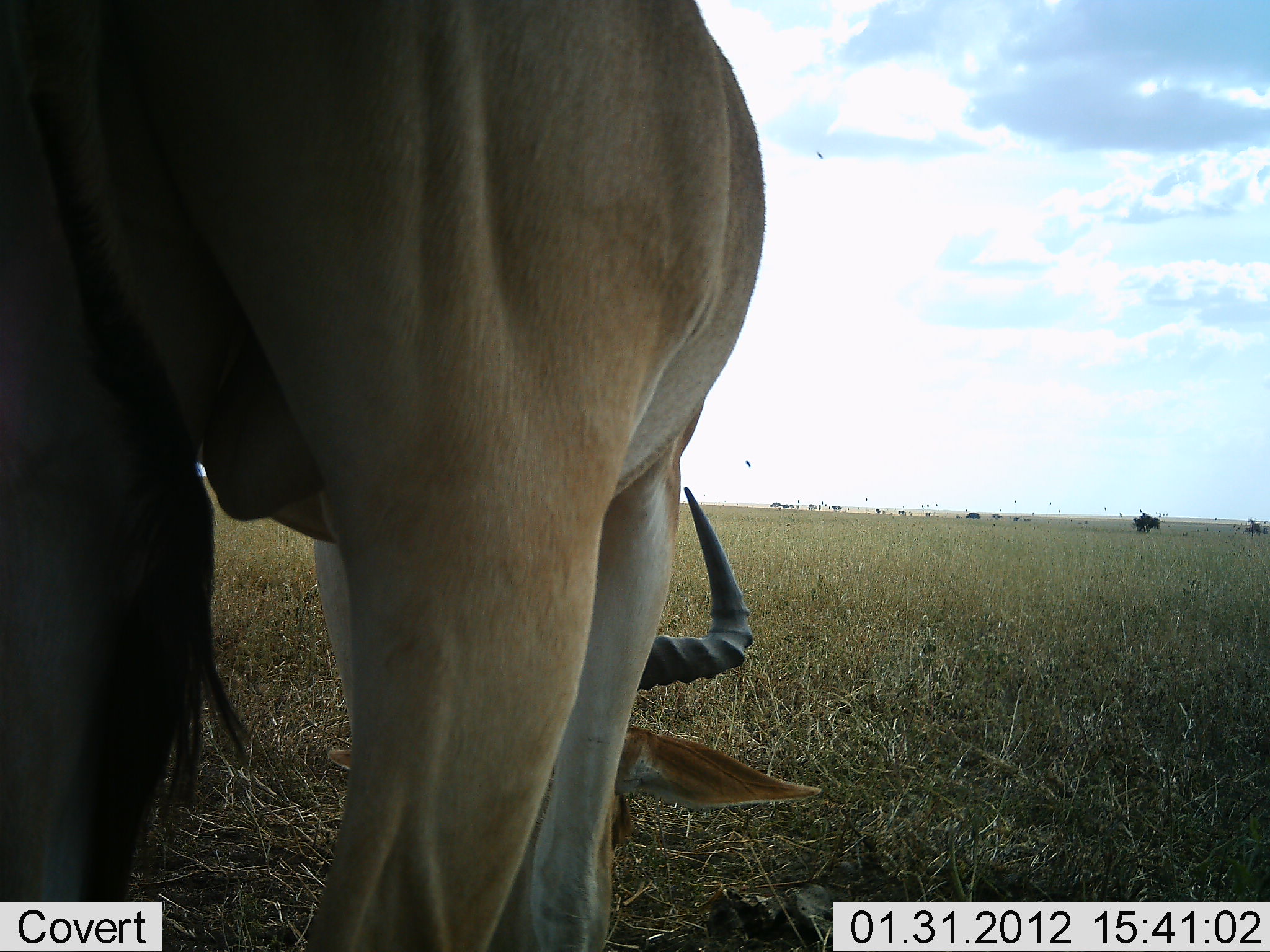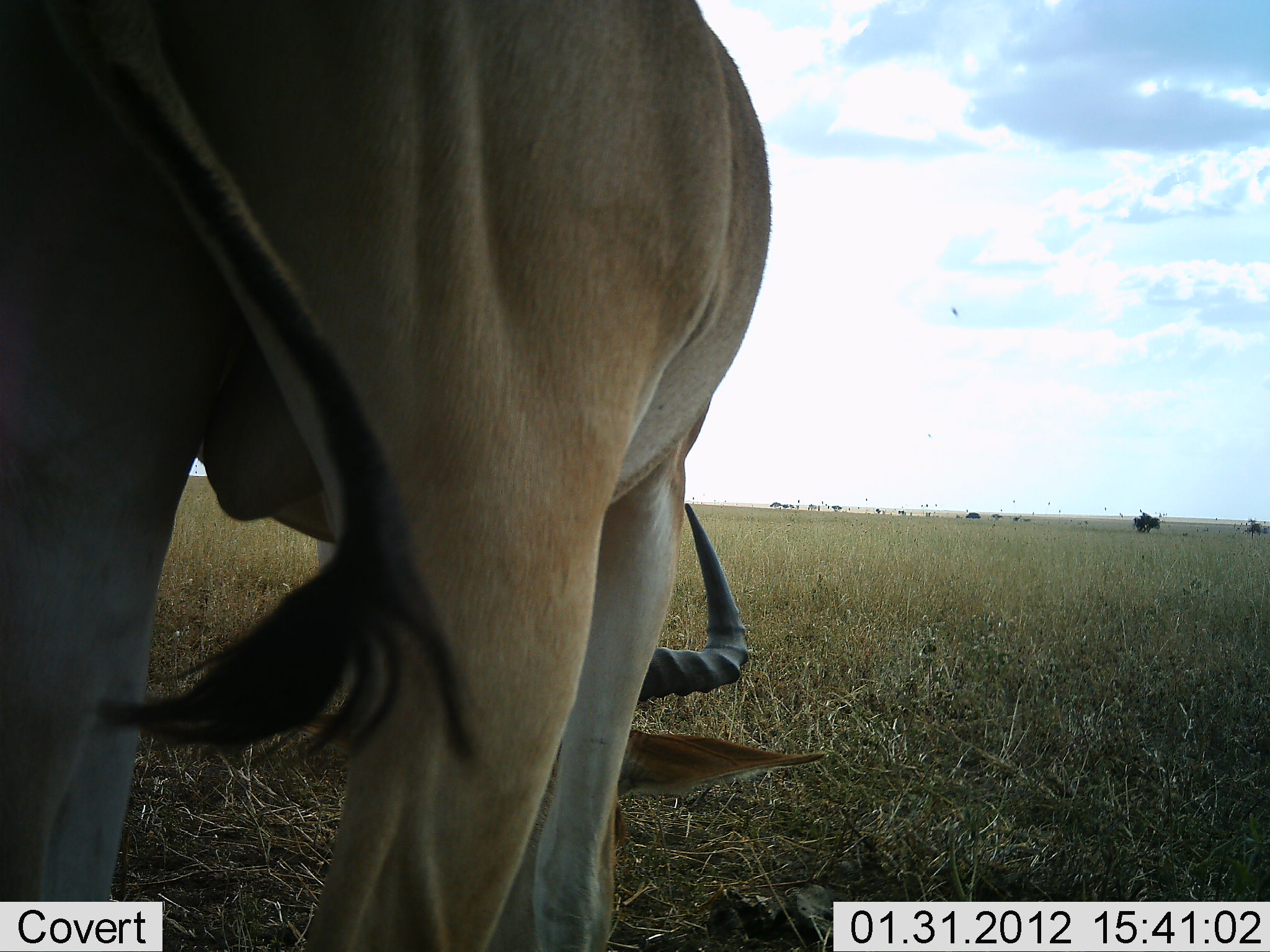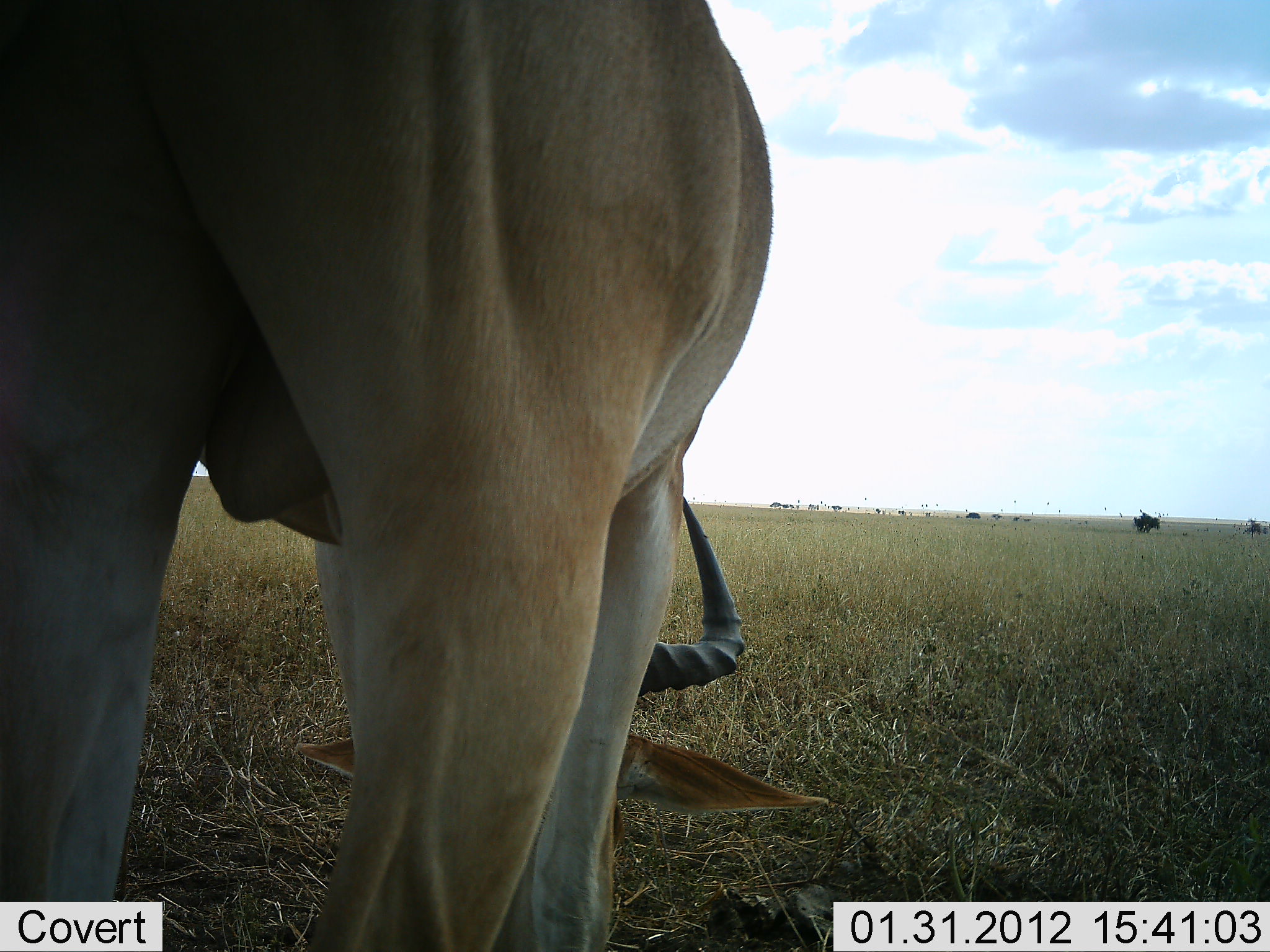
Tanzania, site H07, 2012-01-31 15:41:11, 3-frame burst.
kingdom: Animalia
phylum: Chordata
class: Mammalia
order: Artiodactyla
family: Bovidae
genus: Alcelaphus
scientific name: Alcelaphus buselaphus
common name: hartebeest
Hartebeest (Alcelaphus buselaphus), count 1. Behavior (volunteer vote fractions): standing 23%, resting 5%, moving 0%, interacting 0%. Young present (vote fraction): 0%. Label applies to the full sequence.